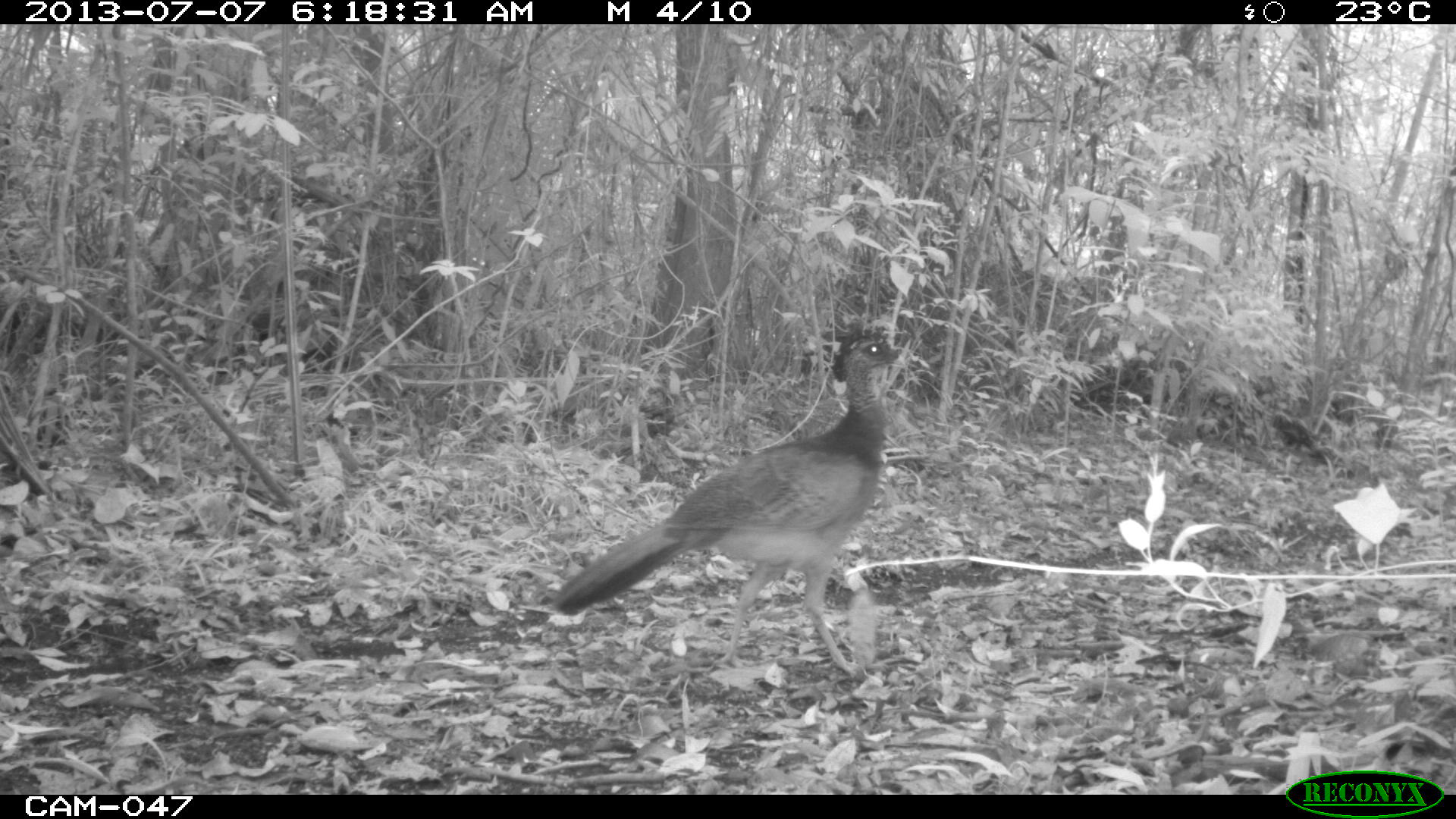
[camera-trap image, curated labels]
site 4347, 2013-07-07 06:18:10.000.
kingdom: Animalia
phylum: Chordata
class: Aves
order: Galliformes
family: Cracidae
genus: Crax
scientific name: Crax rubra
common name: great curassow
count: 1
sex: female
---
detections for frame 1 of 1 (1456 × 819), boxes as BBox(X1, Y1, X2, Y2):
crax rubra: BBox(536, 321, 913, 677)